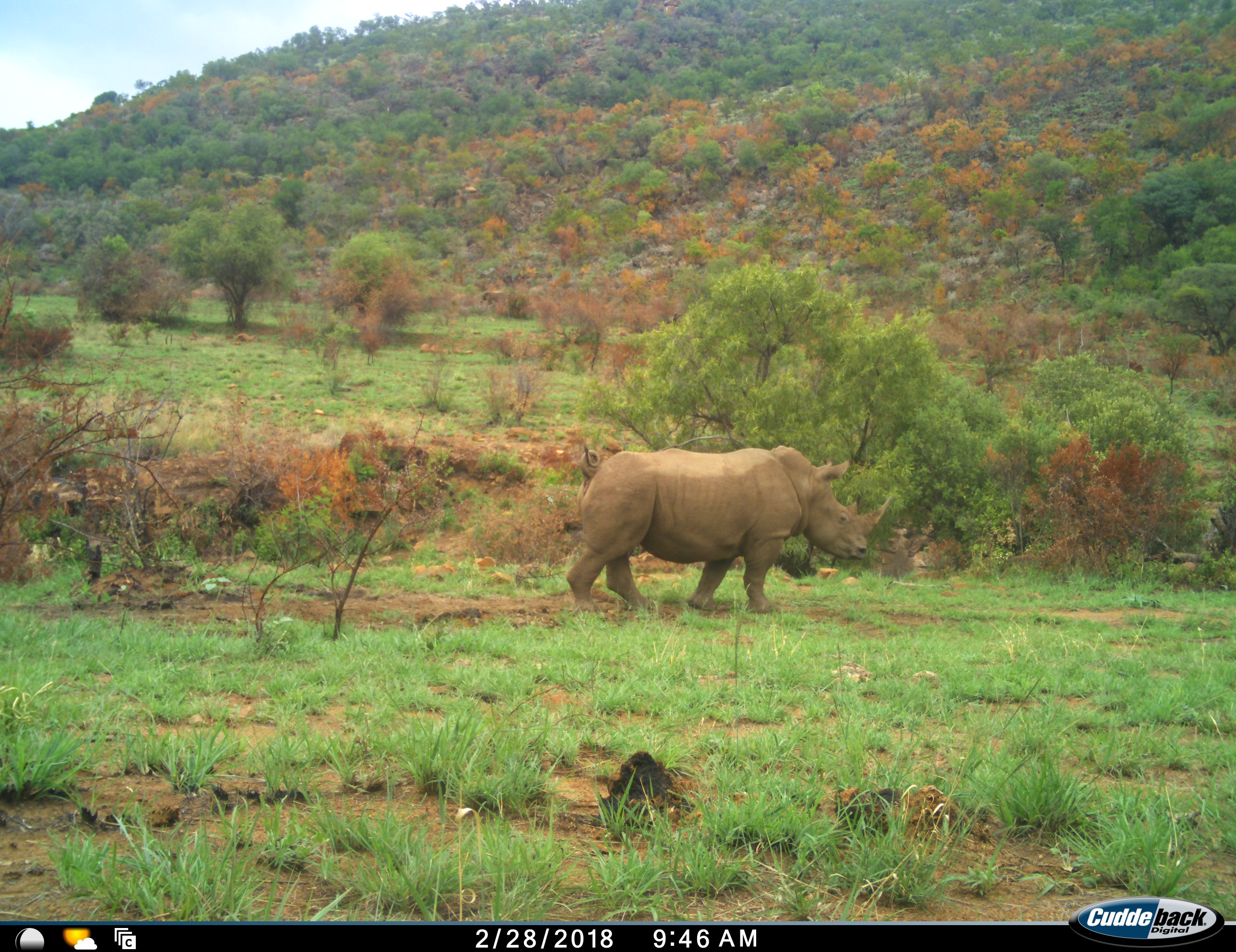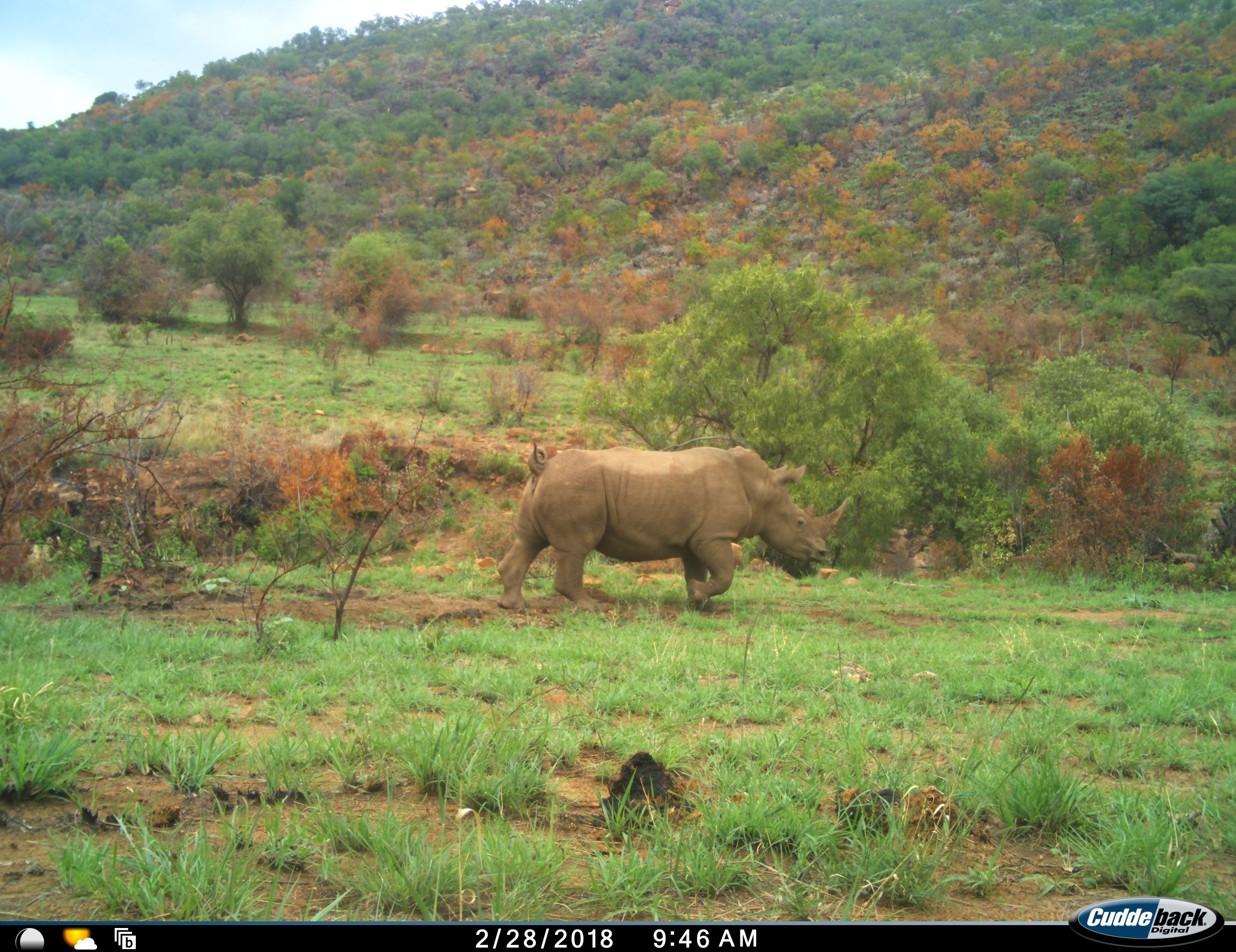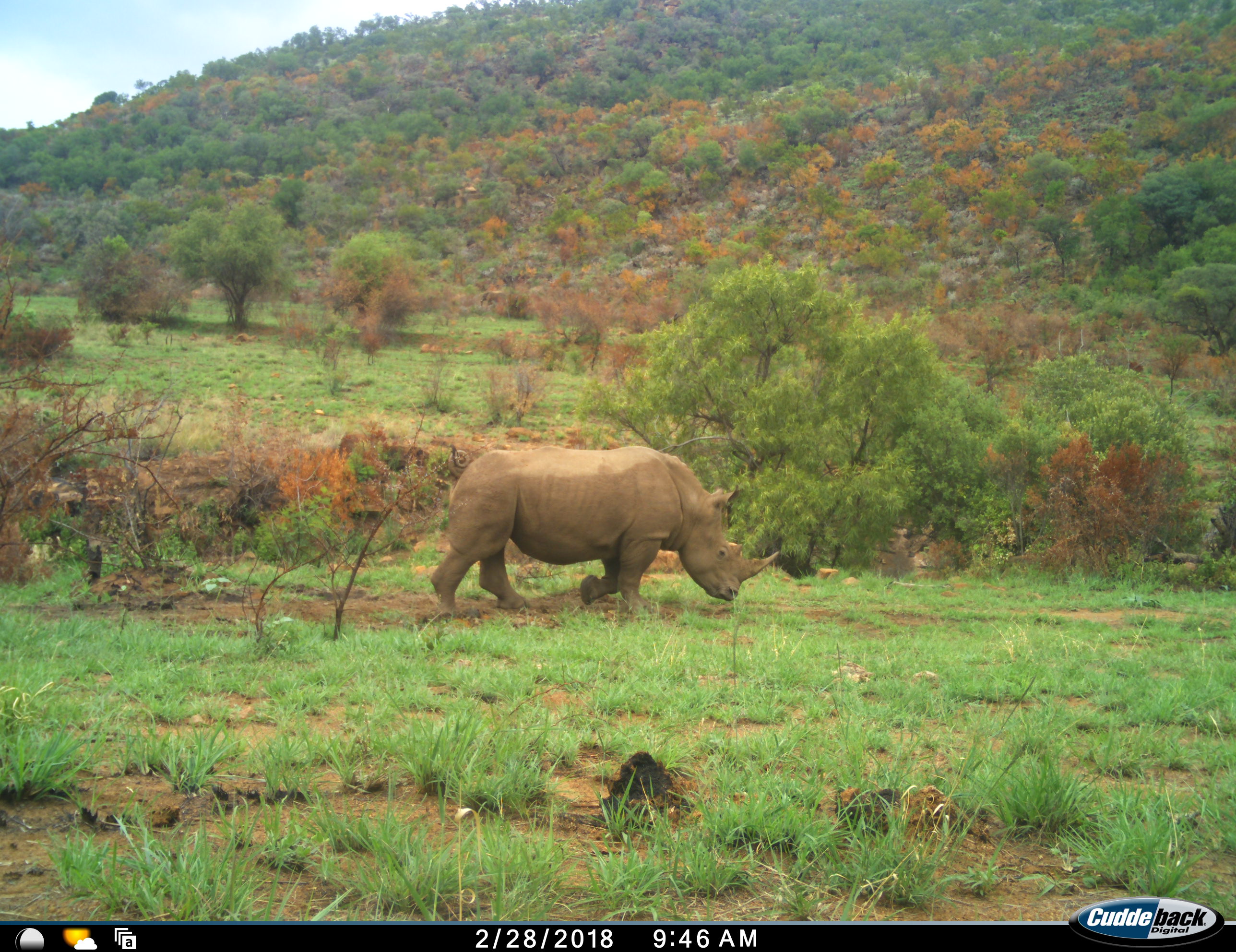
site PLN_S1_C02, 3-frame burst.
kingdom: Animalia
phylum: Chordata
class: Mammalia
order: Perissodactyla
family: Rhinocerotidae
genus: Ceratotherium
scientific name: Ceratotherium simum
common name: white rhinoceros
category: rhinoceroswhite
Rhinoceroswhite (white rhinoceros) (Ceratotherium simum), count 1. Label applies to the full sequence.